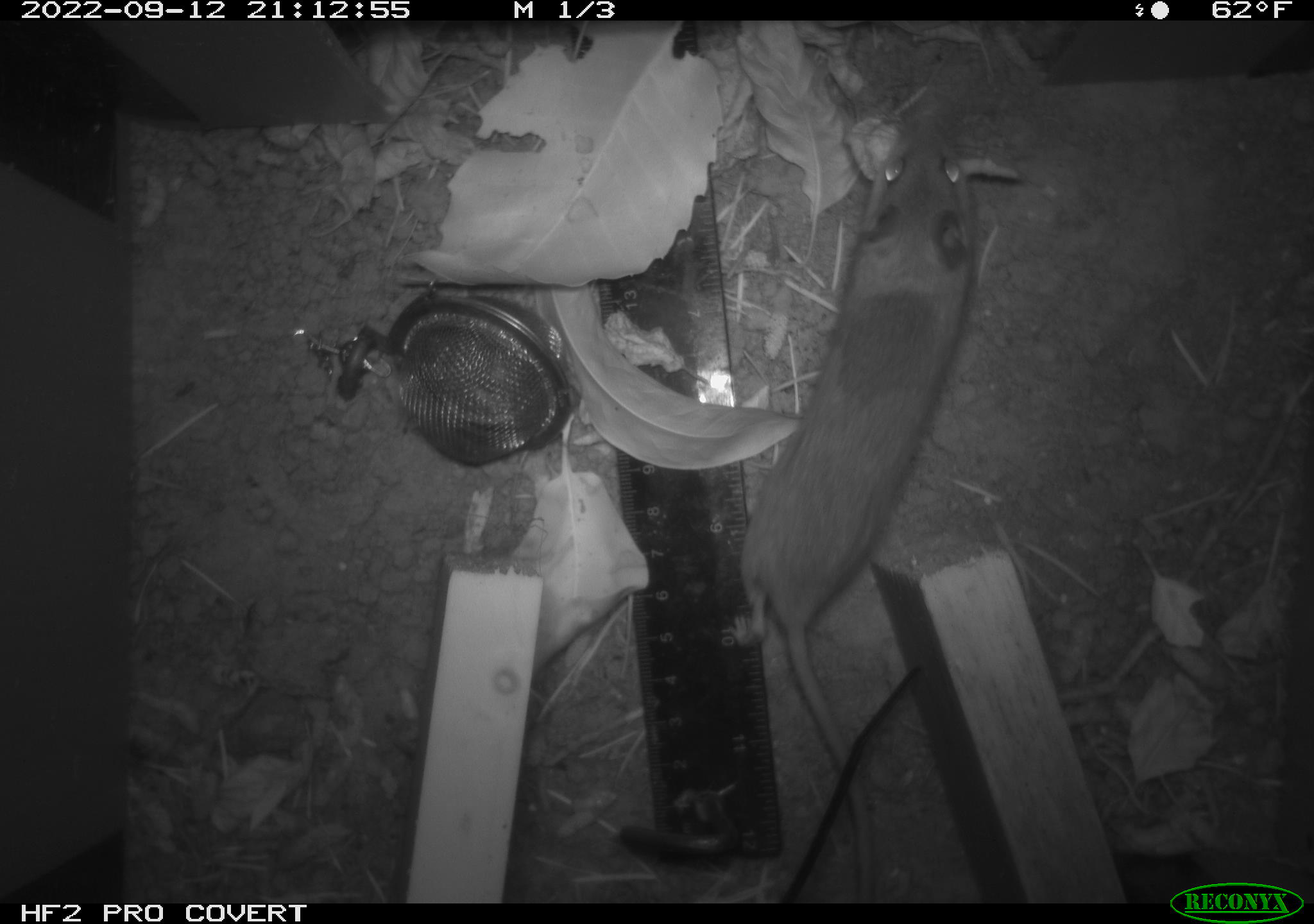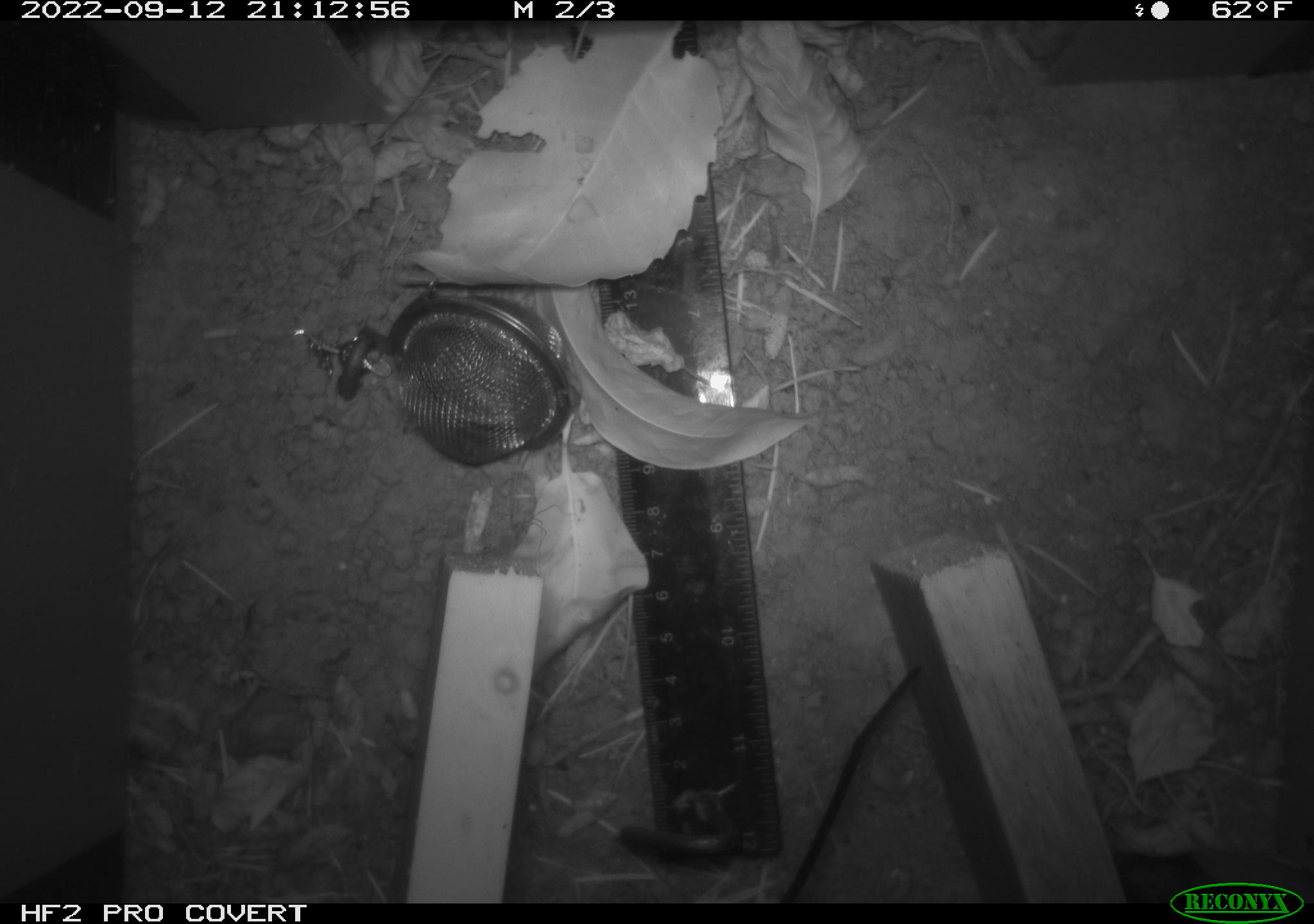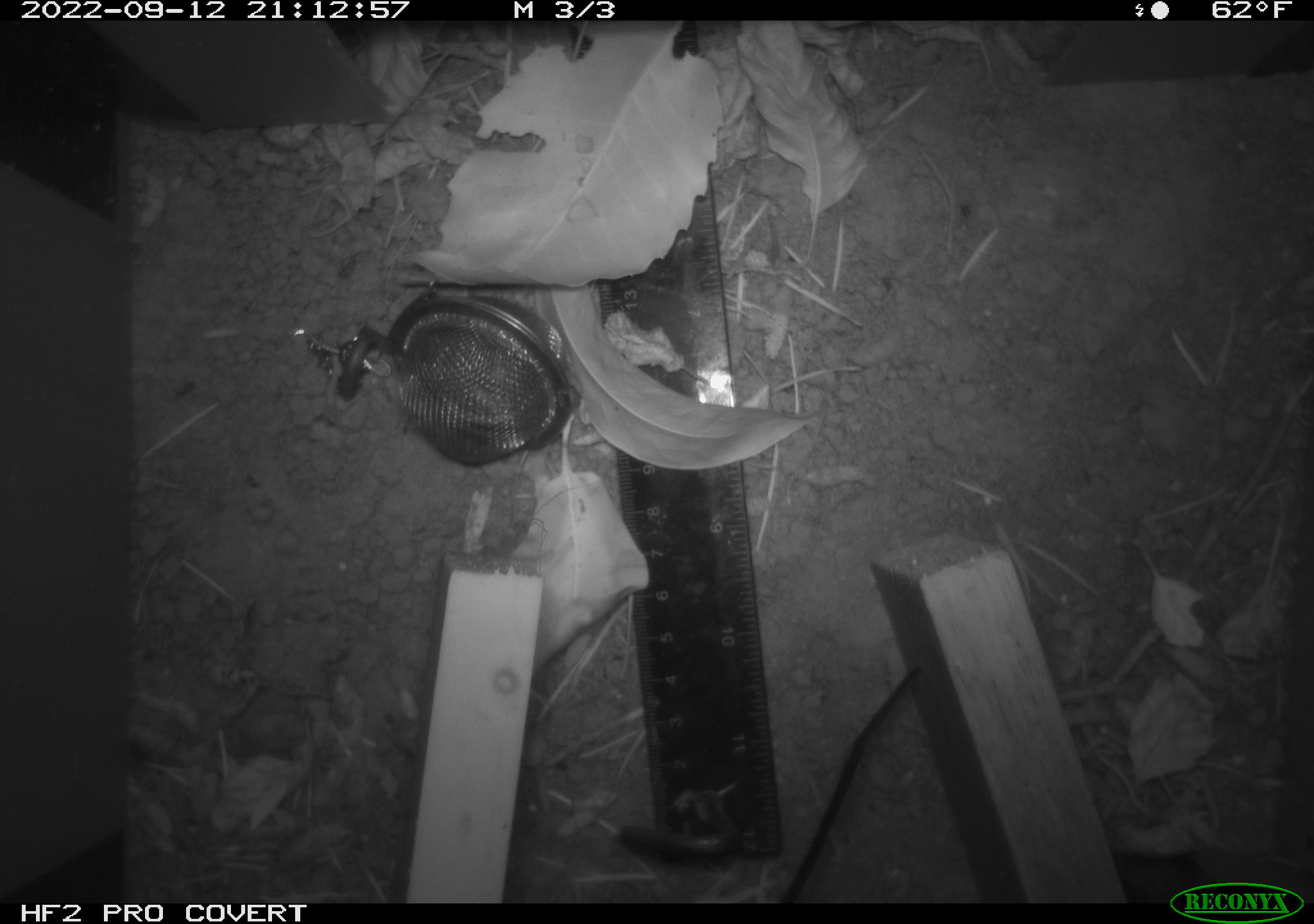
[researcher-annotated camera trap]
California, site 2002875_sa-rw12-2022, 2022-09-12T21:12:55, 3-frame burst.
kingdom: Animalia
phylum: Chordata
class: Mammalia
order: Rodentia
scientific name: Rodentia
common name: rodent